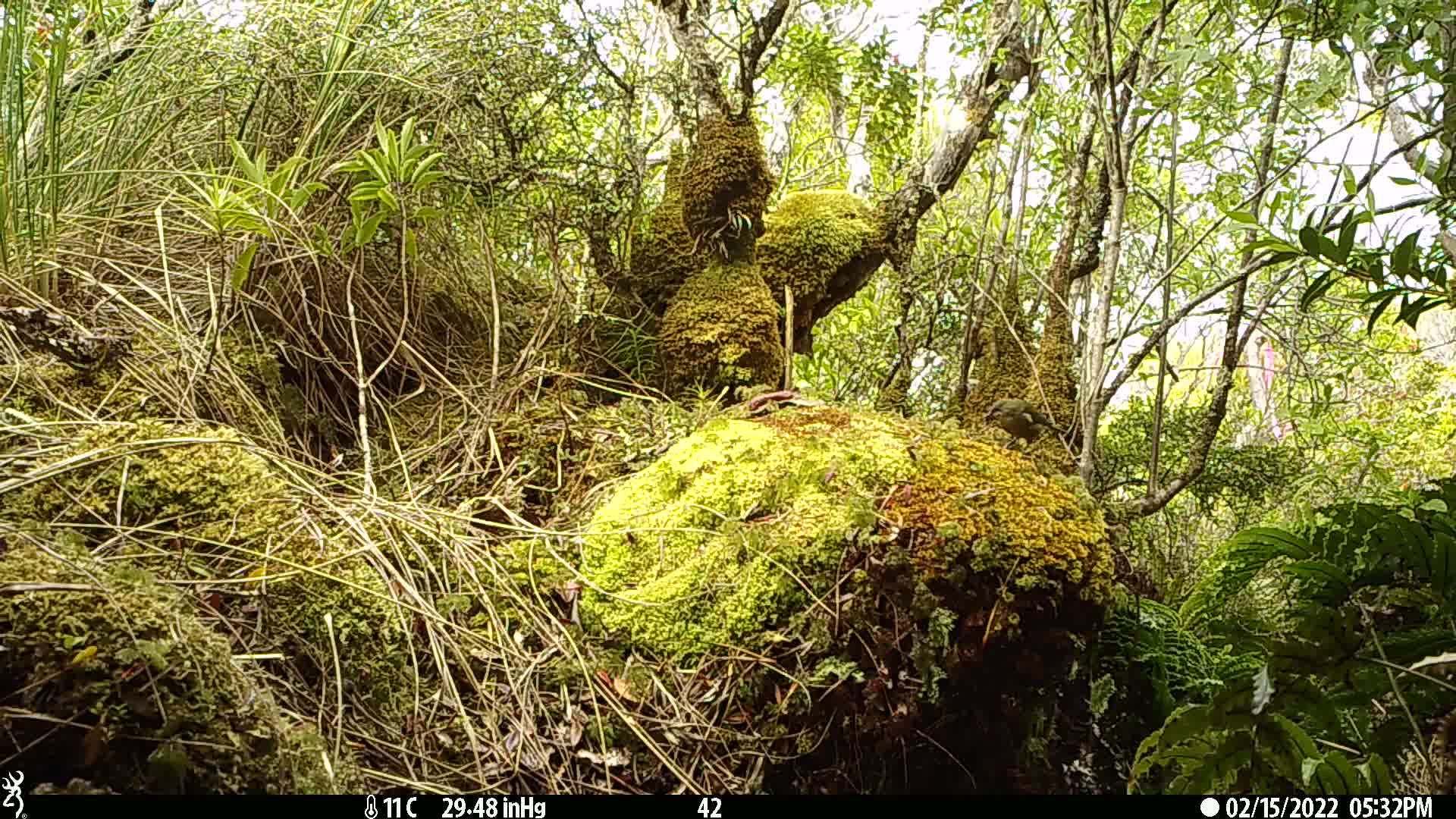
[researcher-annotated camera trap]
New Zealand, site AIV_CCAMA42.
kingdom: Animalia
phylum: Chordata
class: Aves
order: Passeriformes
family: Meliphagidae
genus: Anthornis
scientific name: Anthornis melanura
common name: new zealand bellbird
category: bellbird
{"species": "bellbird (new zealand bellbird) (Anthornis melanura)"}